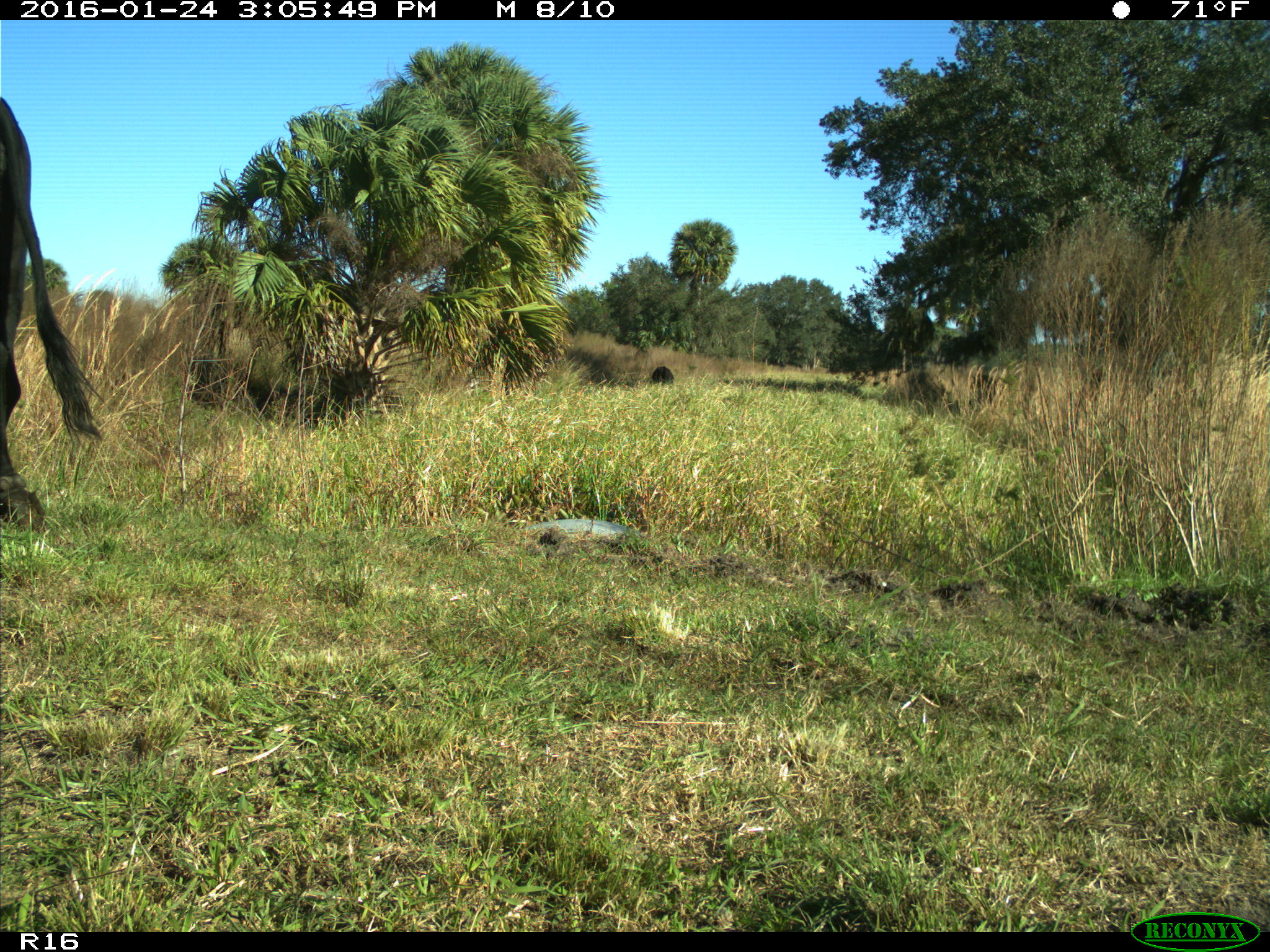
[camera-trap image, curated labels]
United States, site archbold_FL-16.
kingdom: Animalia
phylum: Chordata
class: Mammalia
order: Artiodactyla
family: Bovidae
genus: Bos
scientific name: Bos taurus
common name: domestic cow